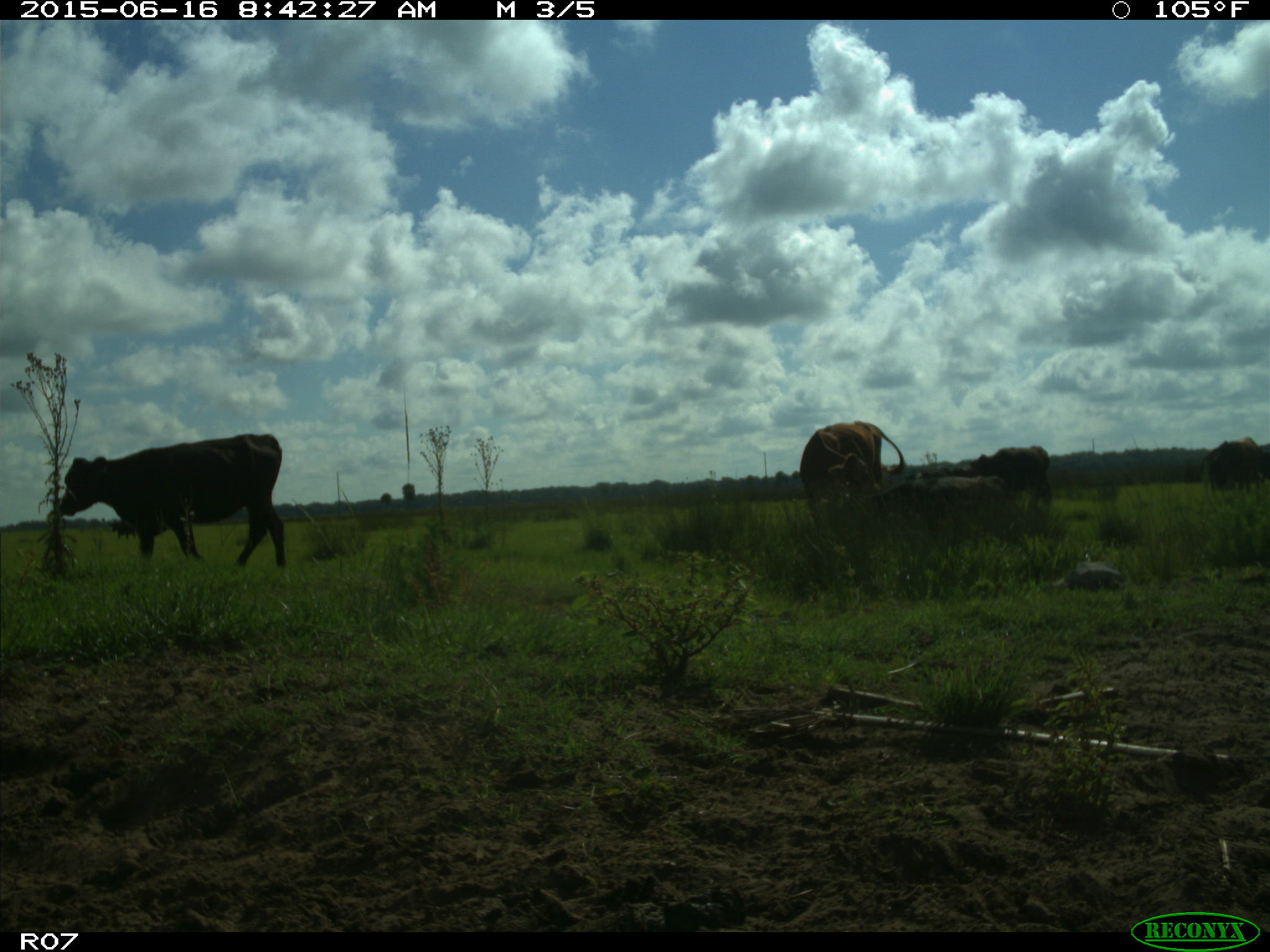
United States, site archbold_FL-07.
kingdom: Animalia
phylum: Chordata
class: Mammalia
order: Artiodactyla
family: Bovidae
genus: Bos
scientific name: Bos taurus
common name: domestic cow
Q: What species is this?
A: Bos taurus (domestic cow).